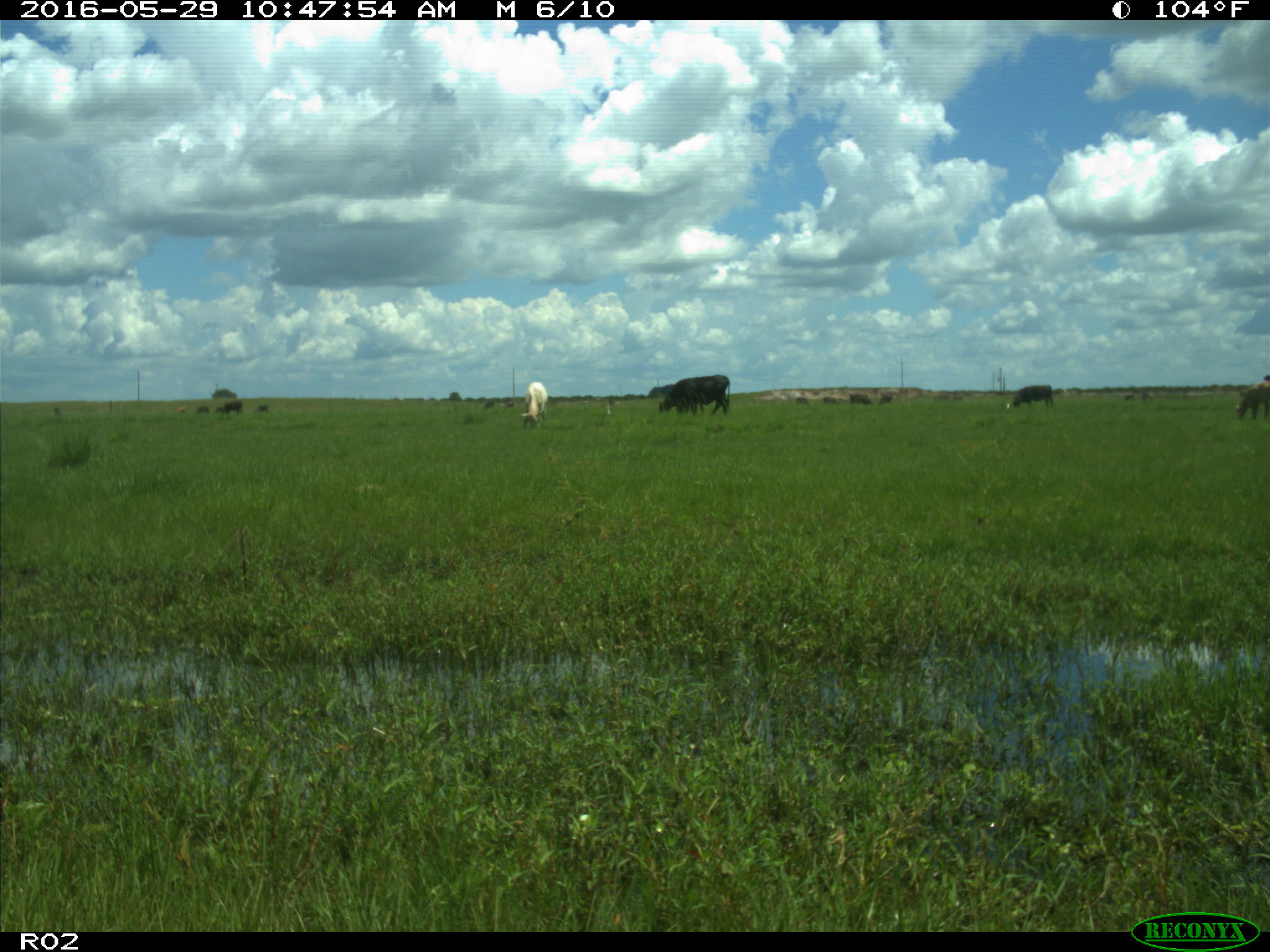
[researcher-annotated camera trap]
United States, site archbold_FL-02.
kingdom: Animalia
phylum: Chordata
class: Mammalia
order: Artiodactyla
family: Bovidae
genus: Bos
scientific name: Bos taurus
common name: domestic cow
Bos taurus (domestic cow).